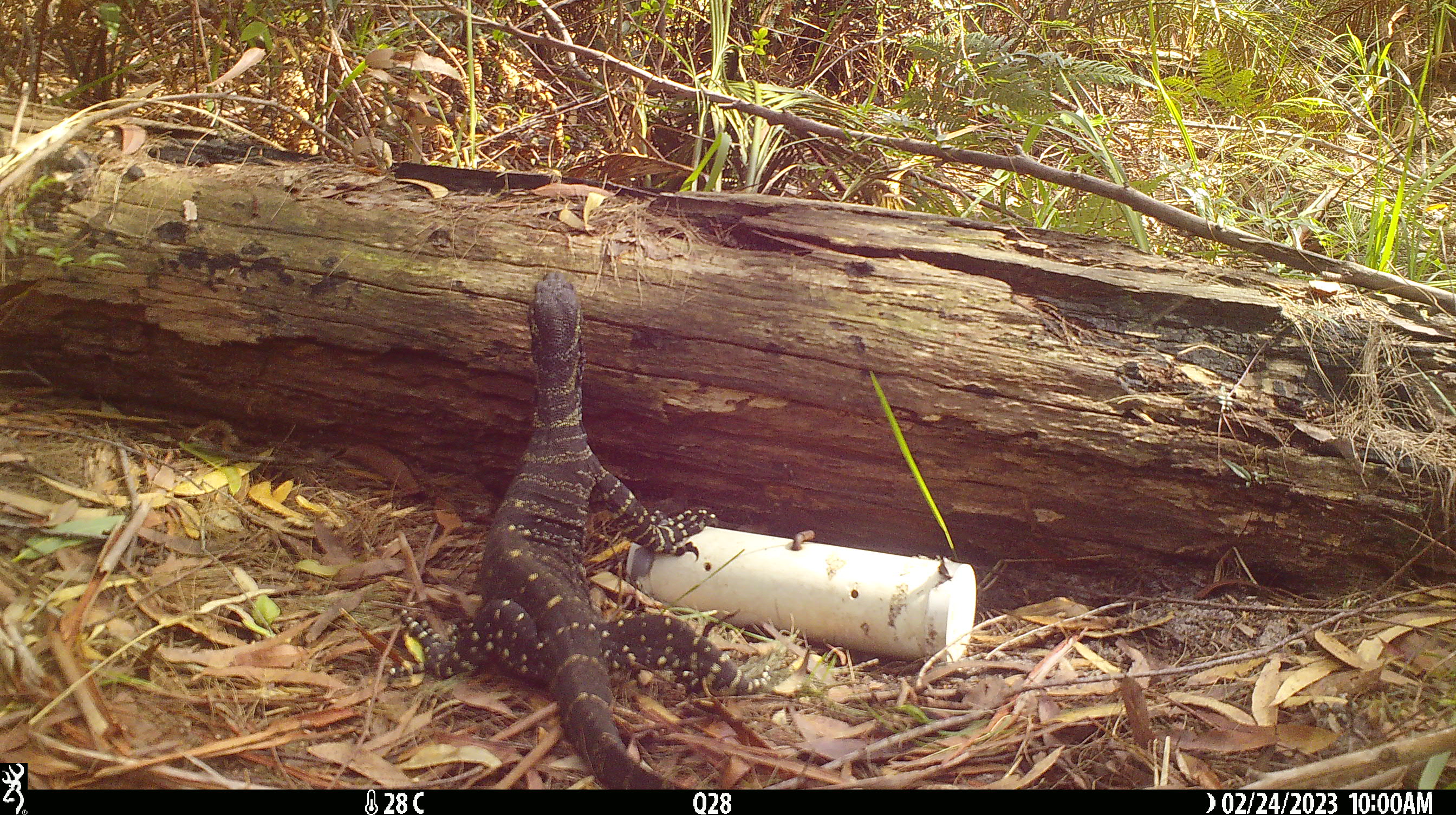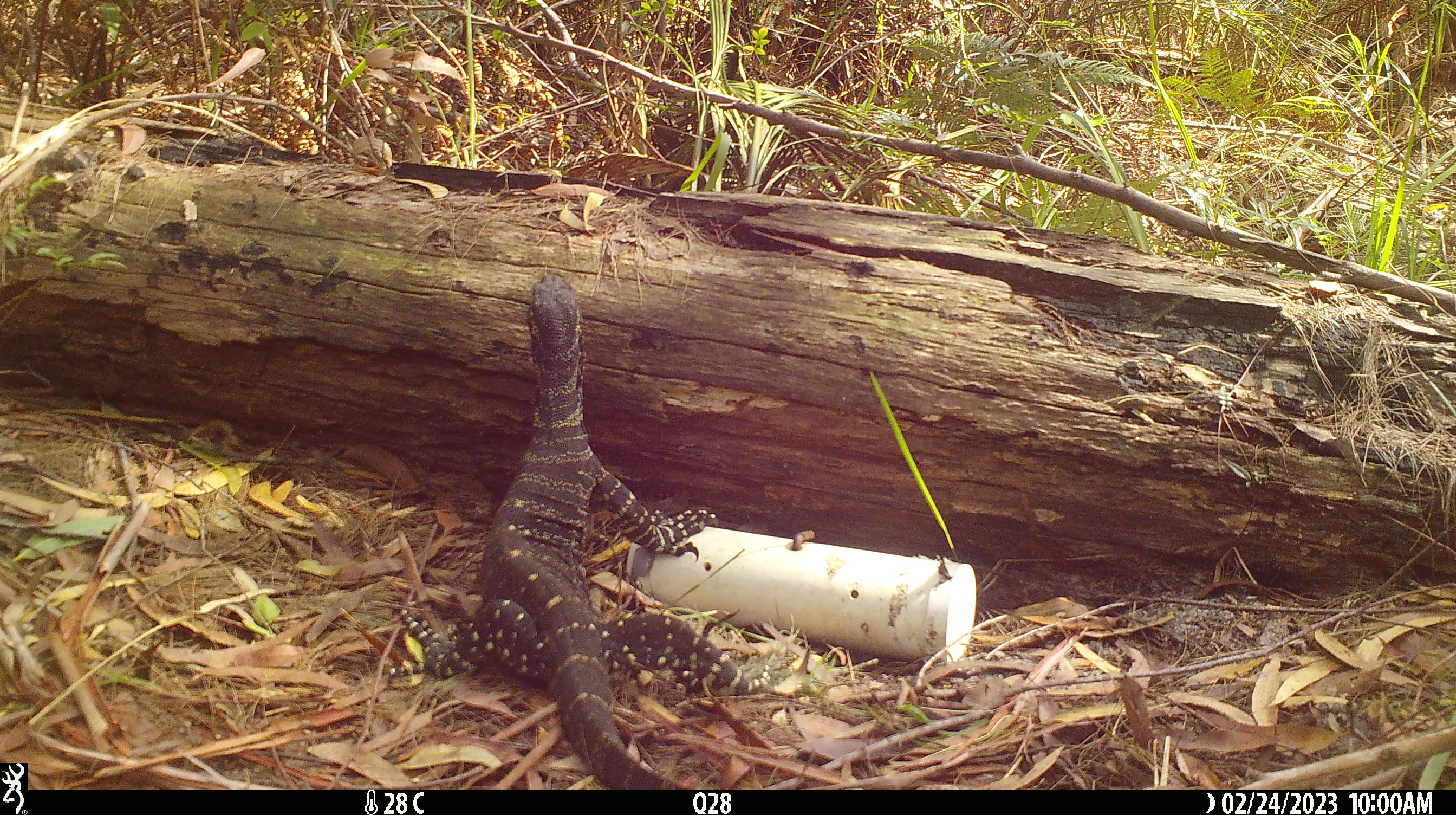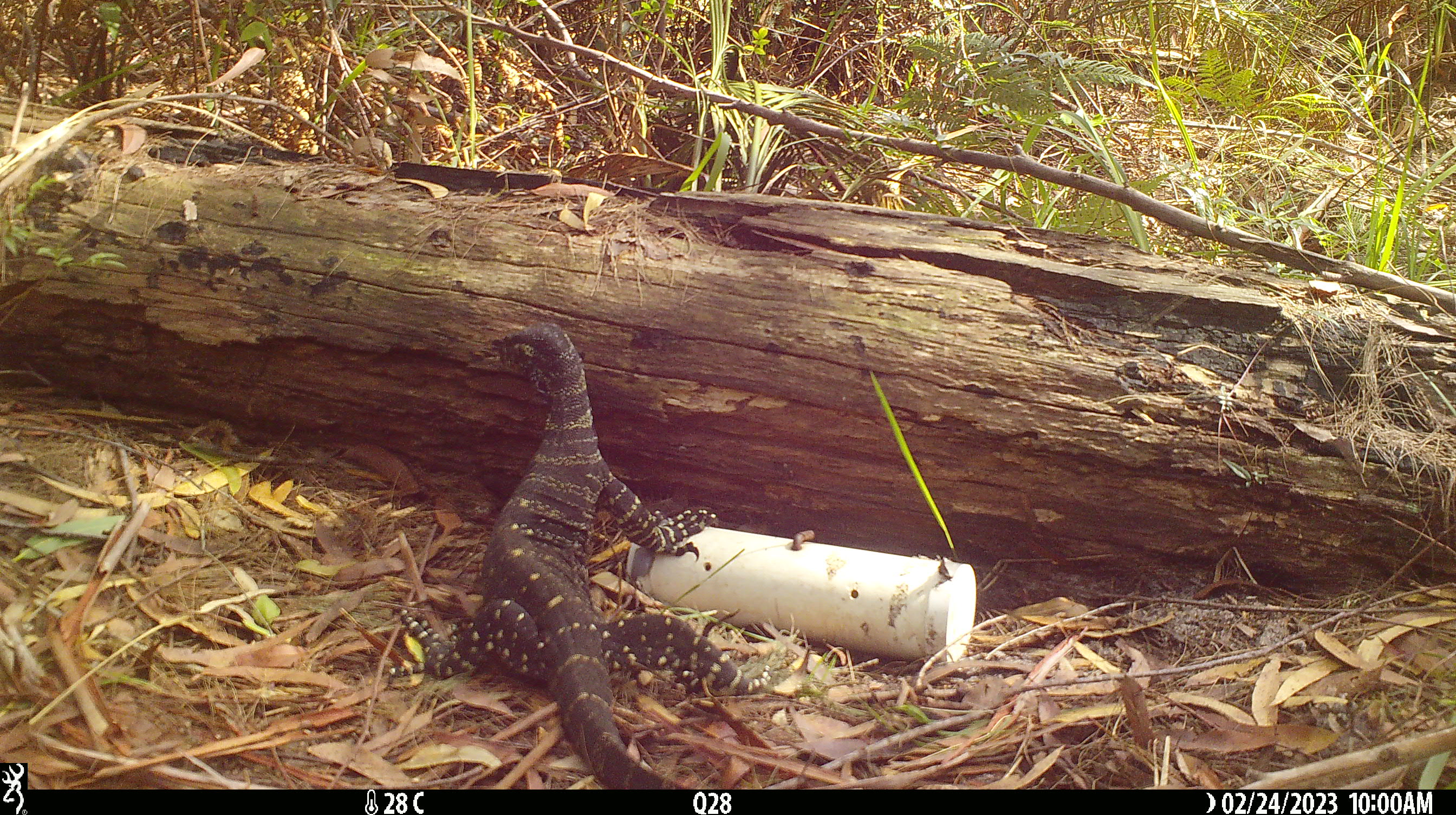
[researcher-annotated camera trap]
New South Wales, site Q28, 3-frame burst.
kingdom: Animalia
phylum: Chordata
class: Reptilia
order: Squamata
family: Varanidae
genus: Varanus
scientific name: Varanus varius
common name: lace monitor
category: goanna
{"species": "goanna (lace monitor) (Varanus varius)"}